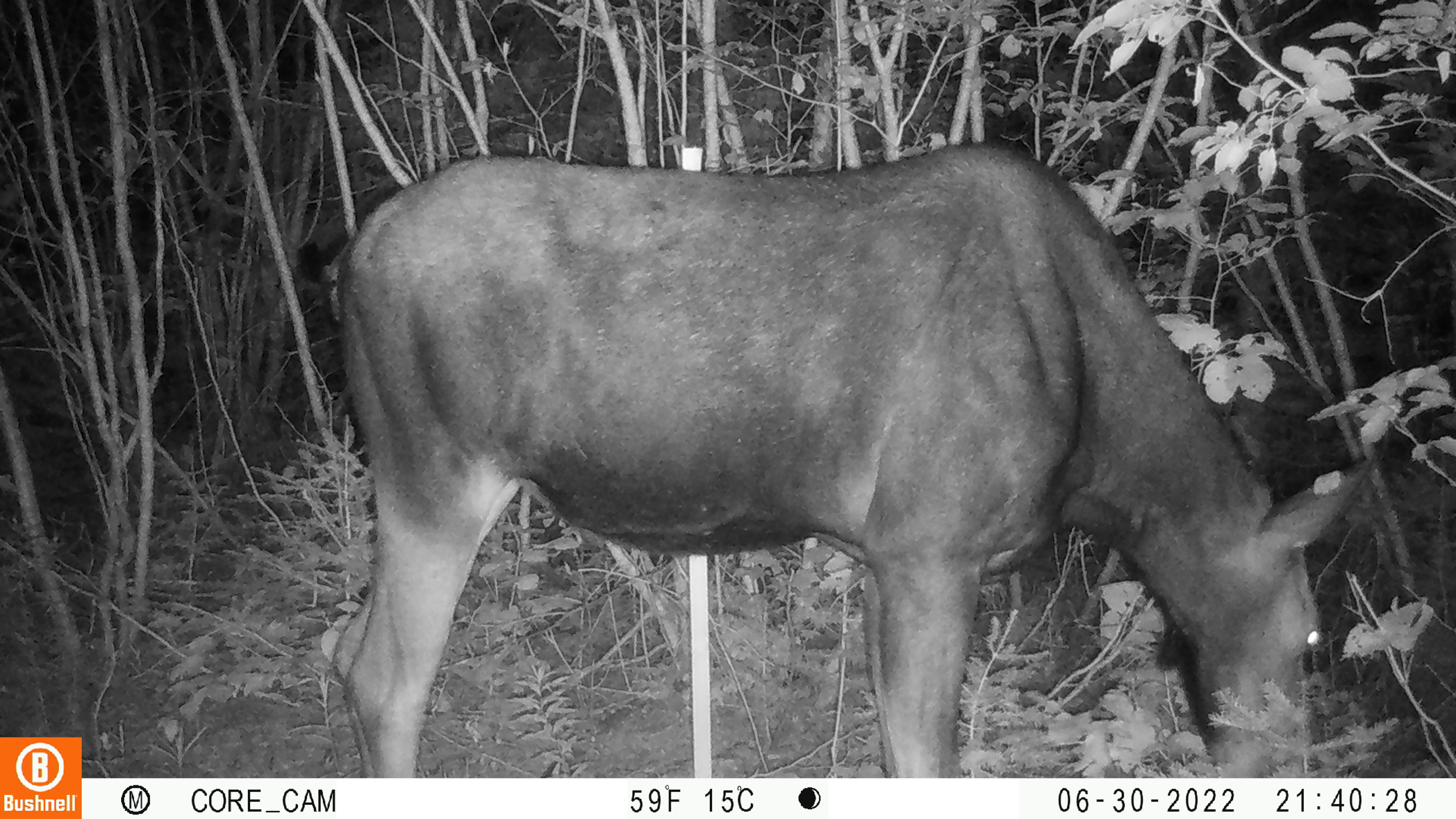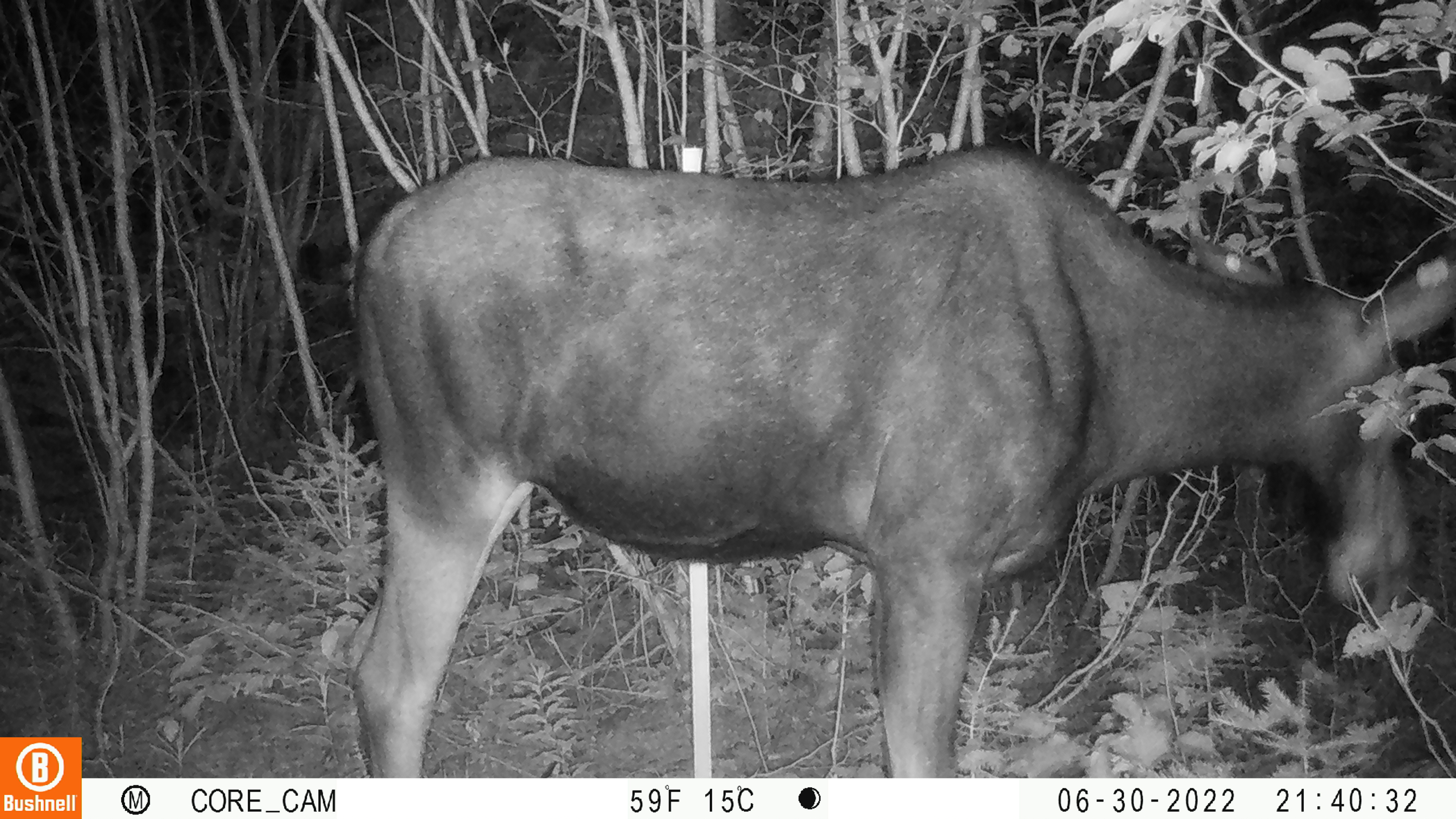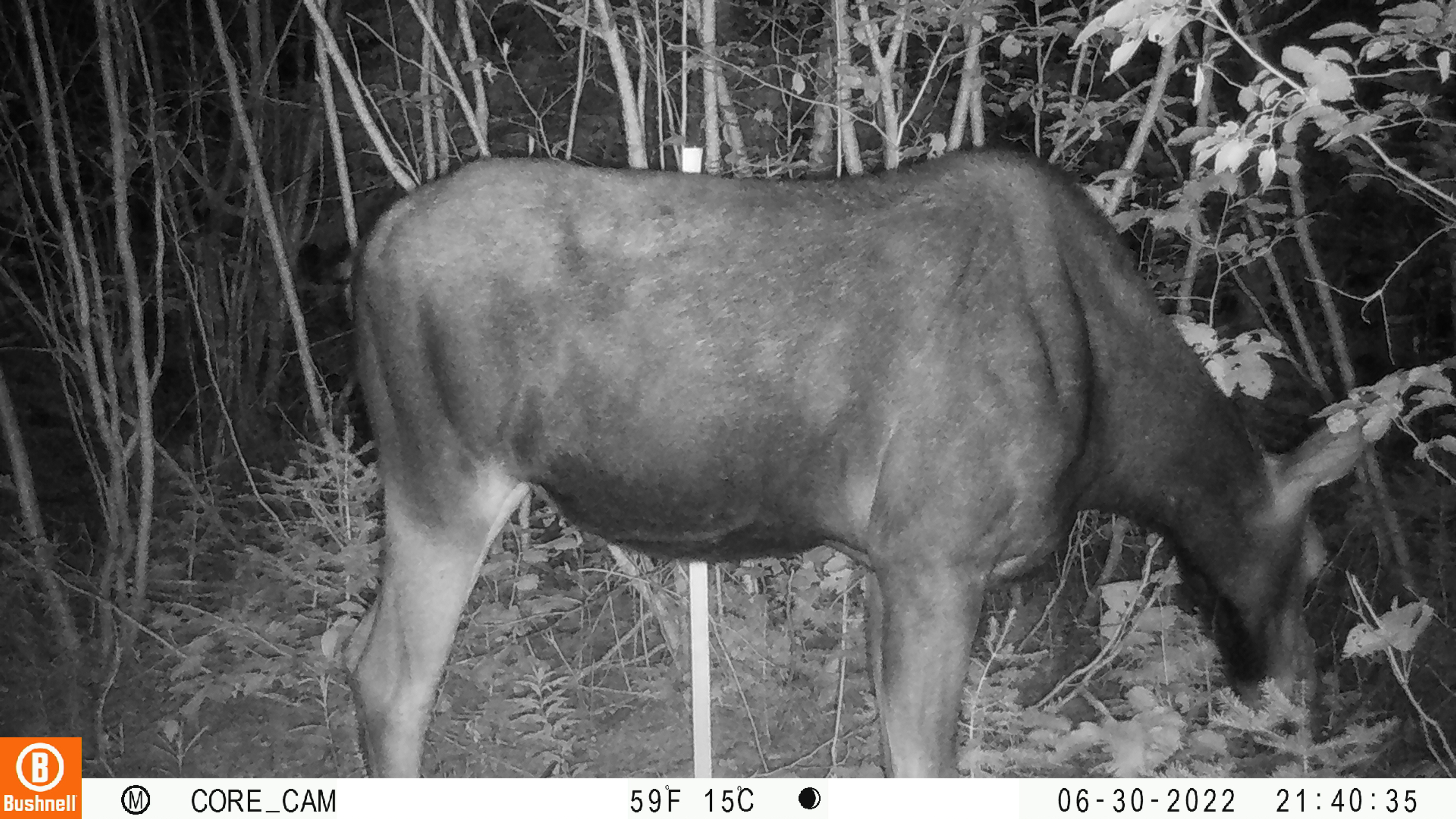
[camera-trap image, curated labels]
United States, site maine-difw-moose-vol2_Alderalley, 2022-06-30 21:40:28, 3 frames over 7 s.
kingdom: Animalia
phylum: Chordata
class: Mammalia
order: Artiodactyla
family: Cervidae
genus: Alces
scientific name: Alces alces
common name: moose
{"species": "moose (Alces alces)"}